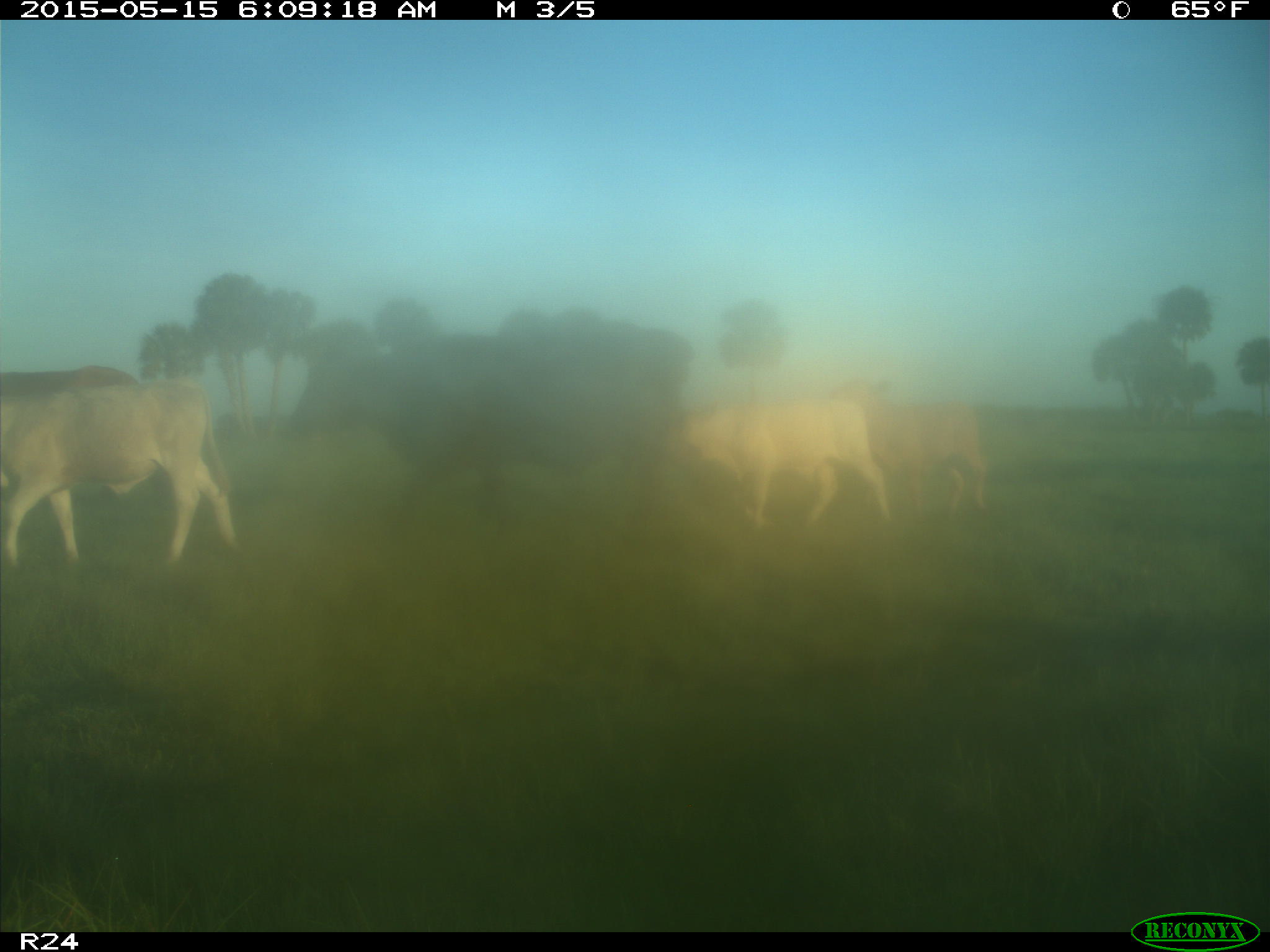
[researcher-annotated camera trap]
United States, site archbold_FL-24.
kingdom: Animalia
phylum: Chordata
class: Mammalia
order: Artiodactyla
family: Bovidae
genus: Bos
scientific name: Bos taurus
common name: domestic cow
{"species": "Bos taurus (domestic cow)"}